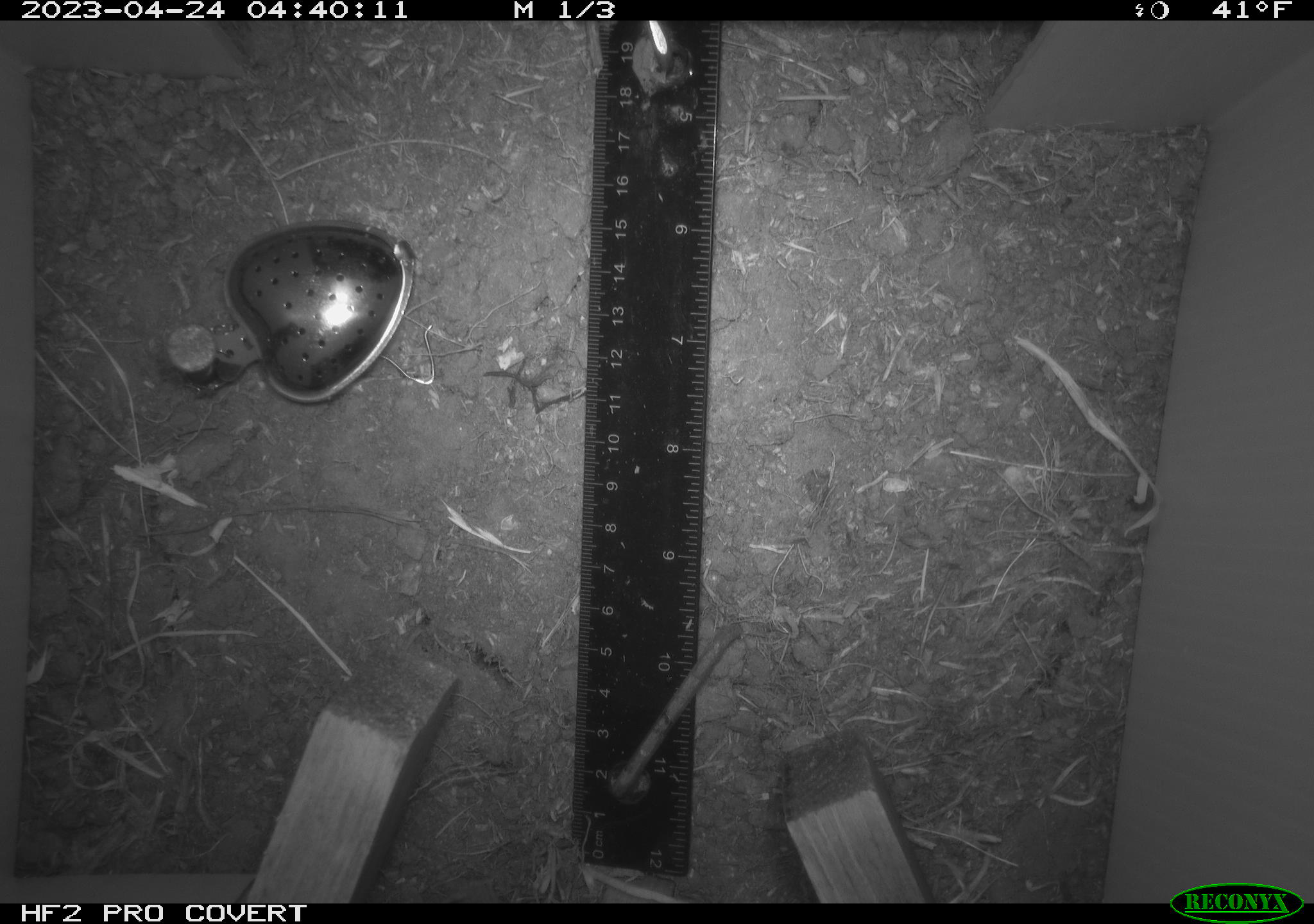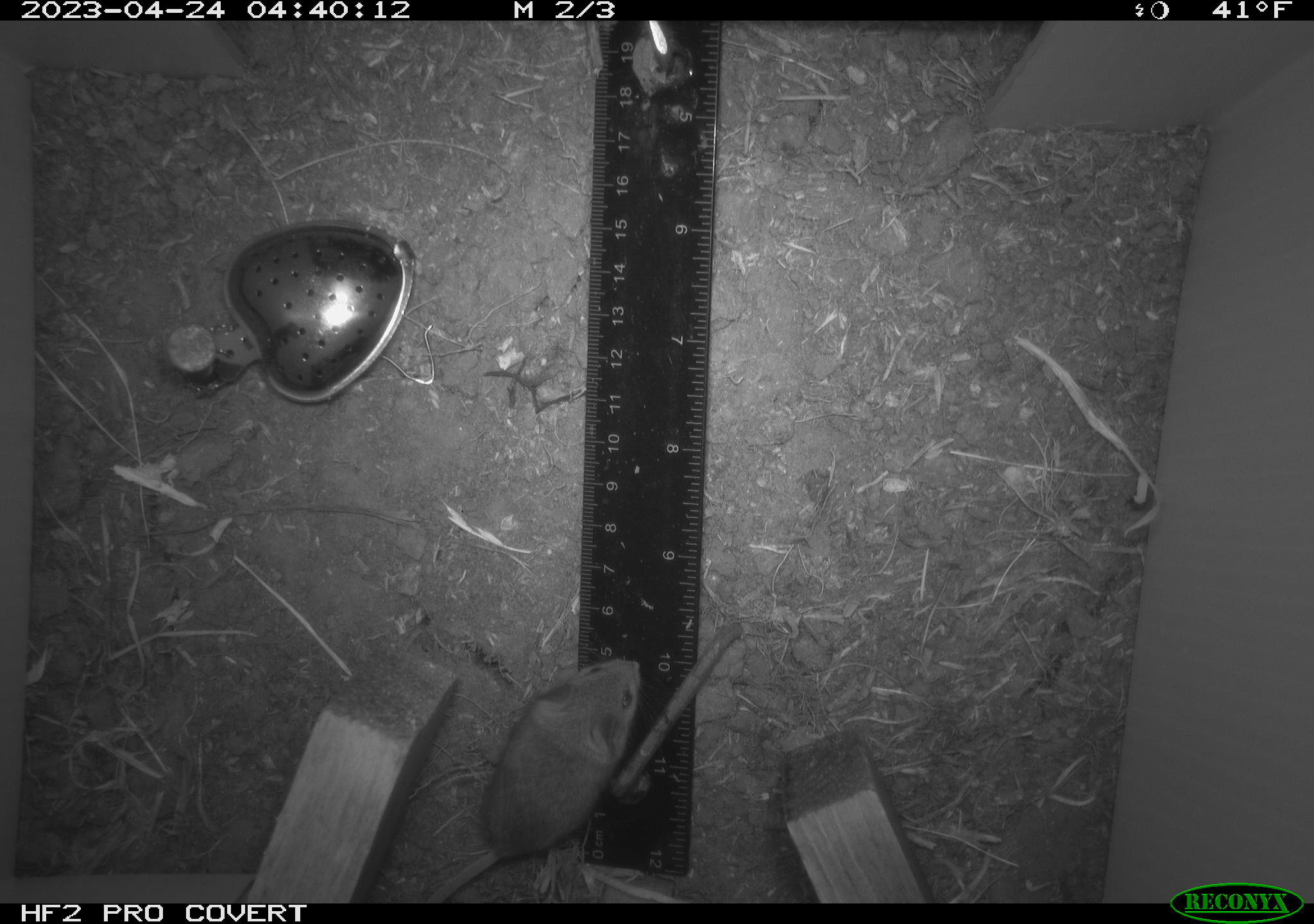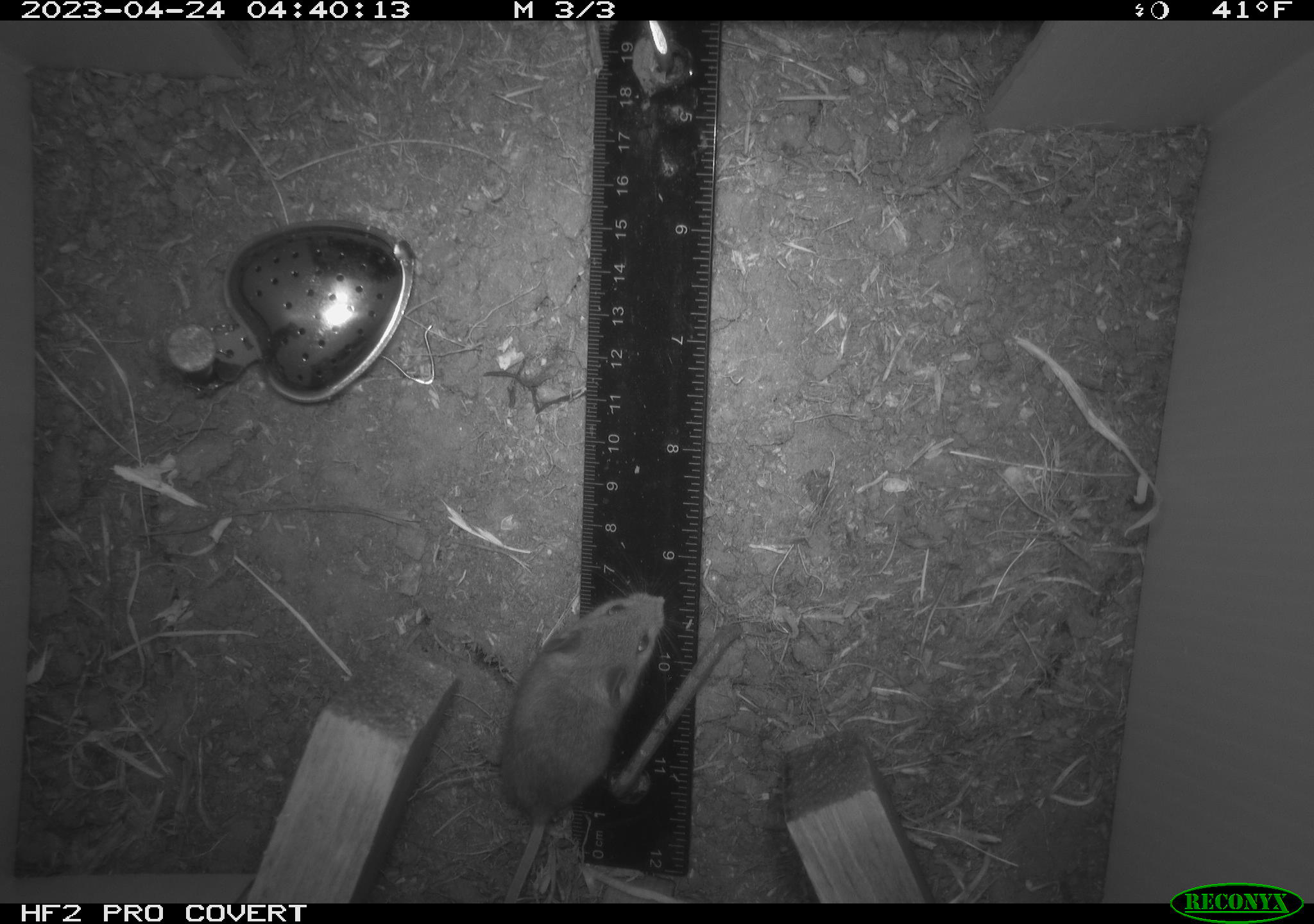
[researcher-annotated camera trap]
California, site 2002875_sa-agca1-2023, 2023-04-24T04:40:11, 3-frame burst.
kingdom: Animalia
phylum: Chordata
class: Mammalia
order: Rodentia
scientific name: Rodentia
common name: mouse species